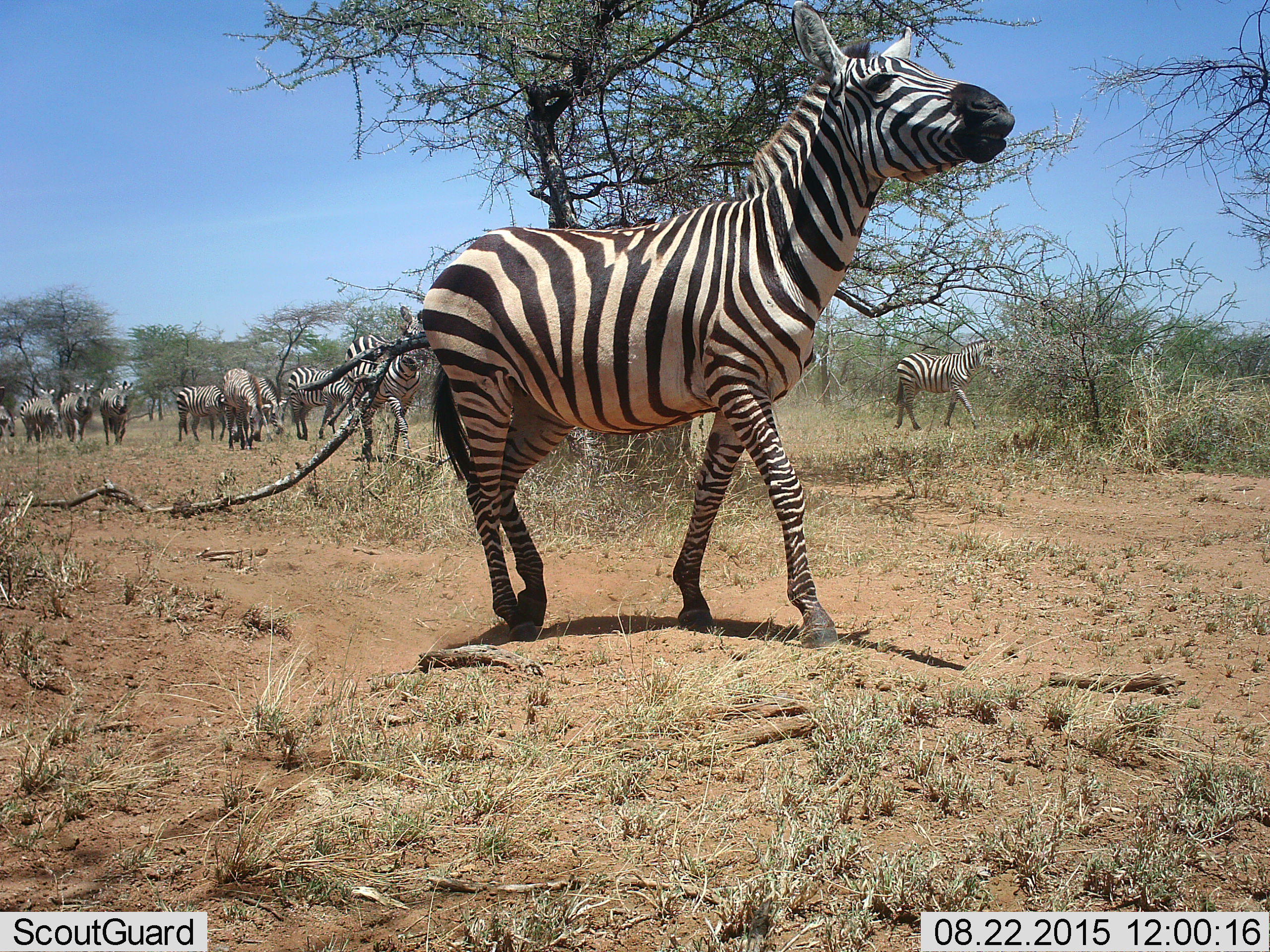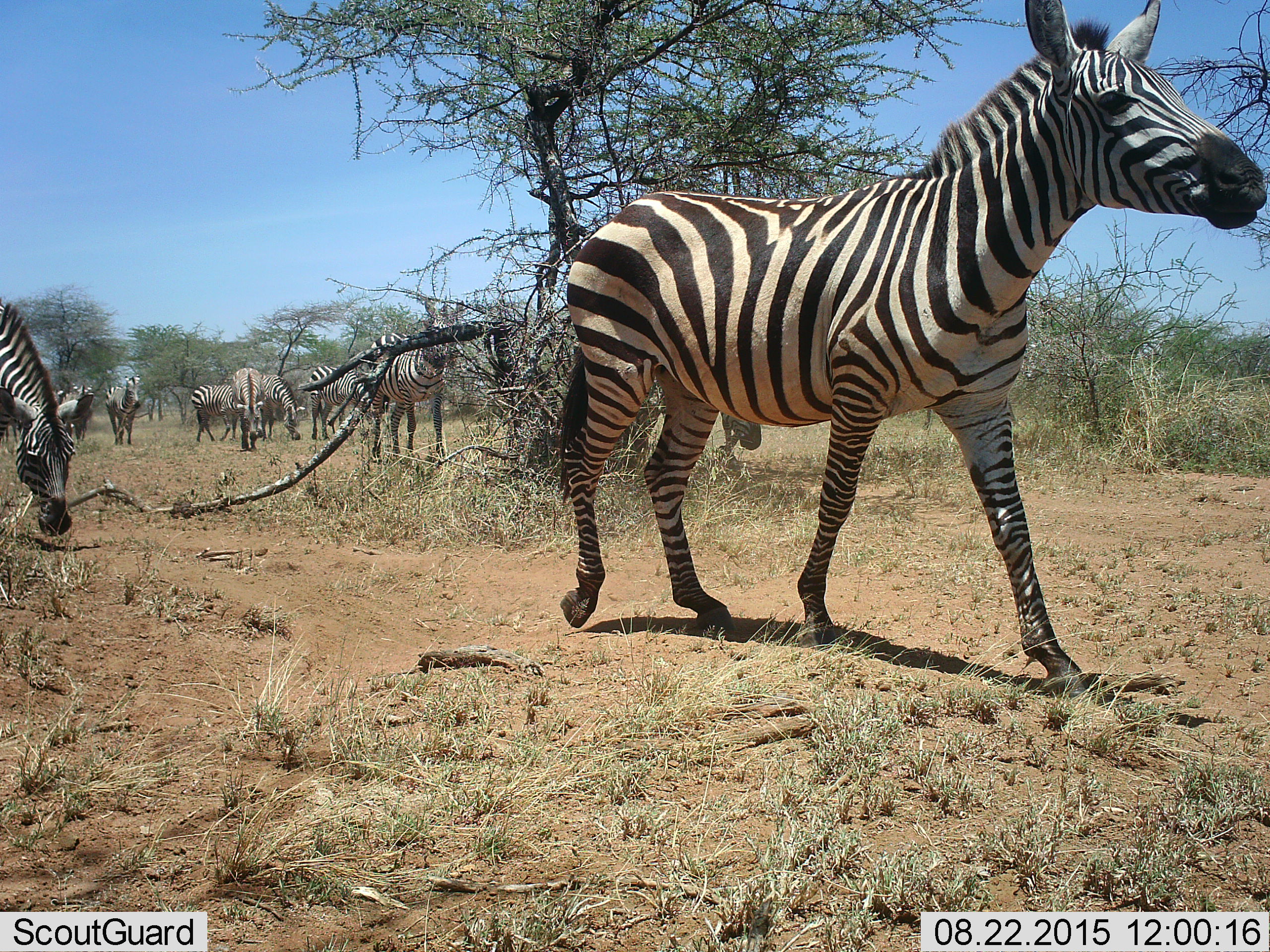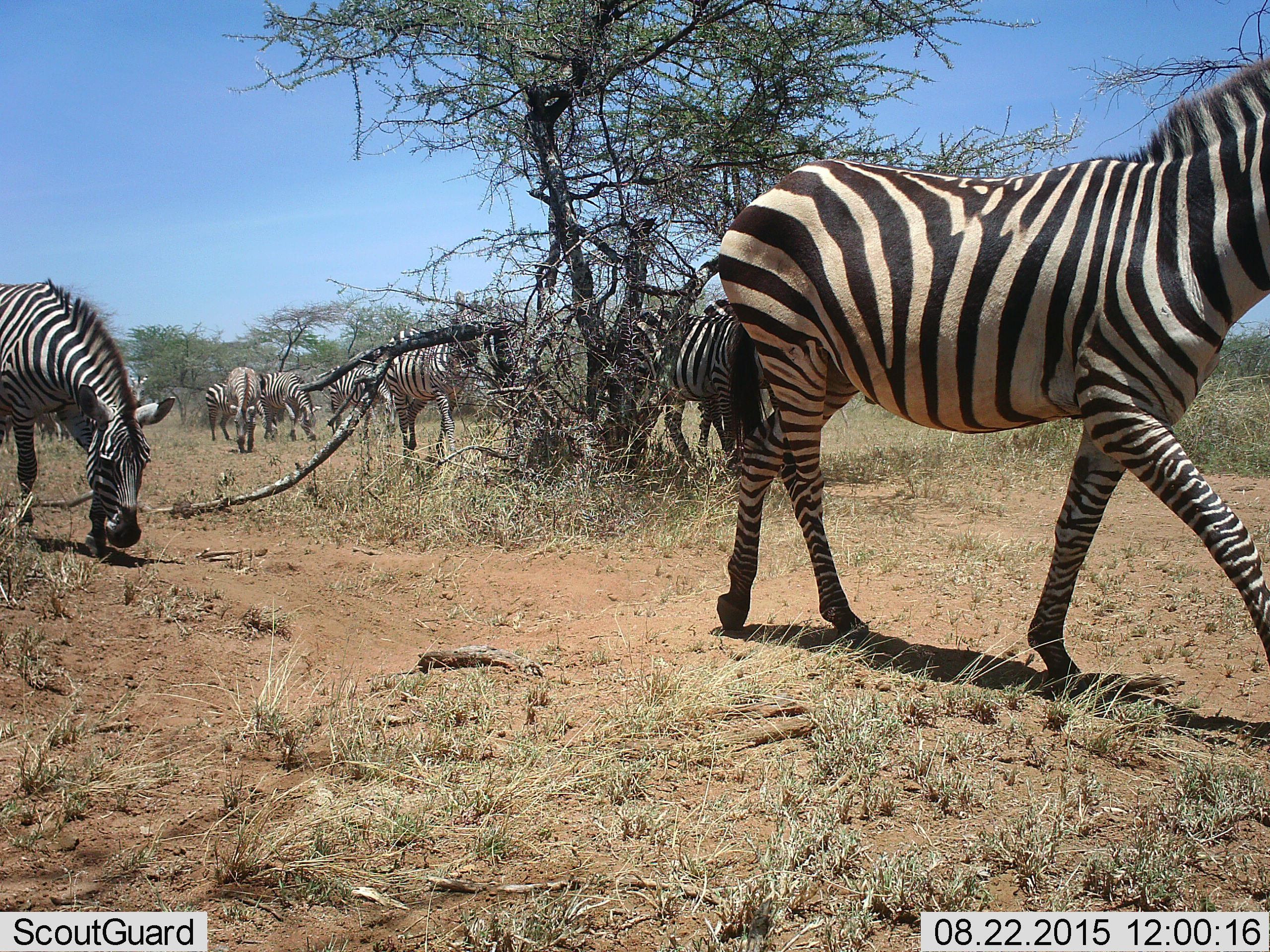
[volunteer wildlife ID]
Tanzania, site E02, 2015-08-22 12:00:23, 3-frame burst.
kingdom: Animalia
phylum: Chordata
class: Mammalia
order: Perissodactyla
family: Equidae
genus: Equus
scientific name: Equus quagga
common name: plains zebra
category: zebra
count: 11-50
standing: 16%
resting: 0%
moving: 100%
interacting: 5%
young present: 21%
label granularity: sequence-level